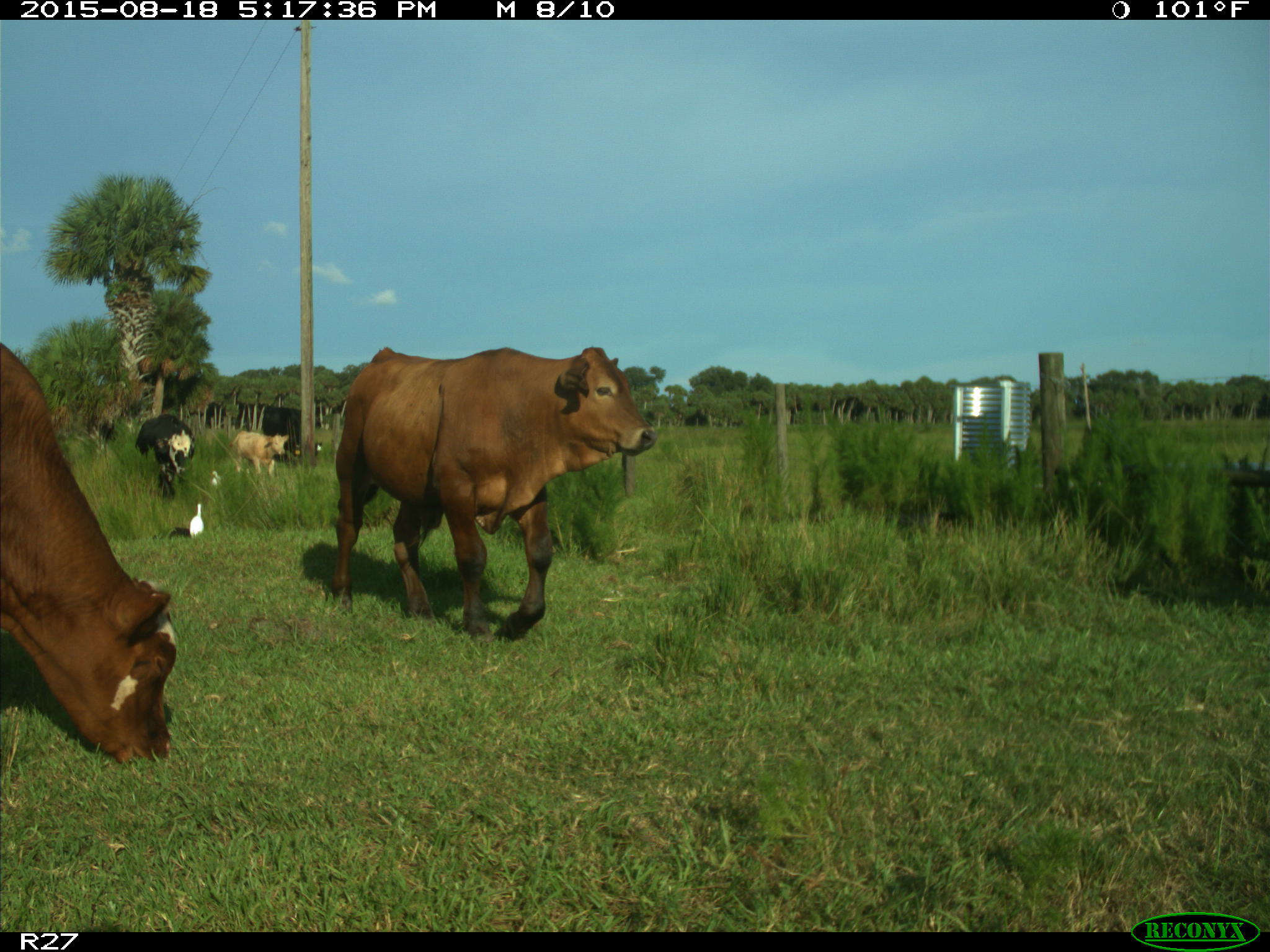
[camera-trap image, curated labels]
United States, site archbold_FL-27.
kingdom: Animalia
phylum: Chordata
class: Mammalia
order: Artiodactyla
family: Bovidae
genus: Bos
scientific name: Bos taurus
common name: domestic cow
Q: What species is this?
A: Bos taurus (domestic cow).